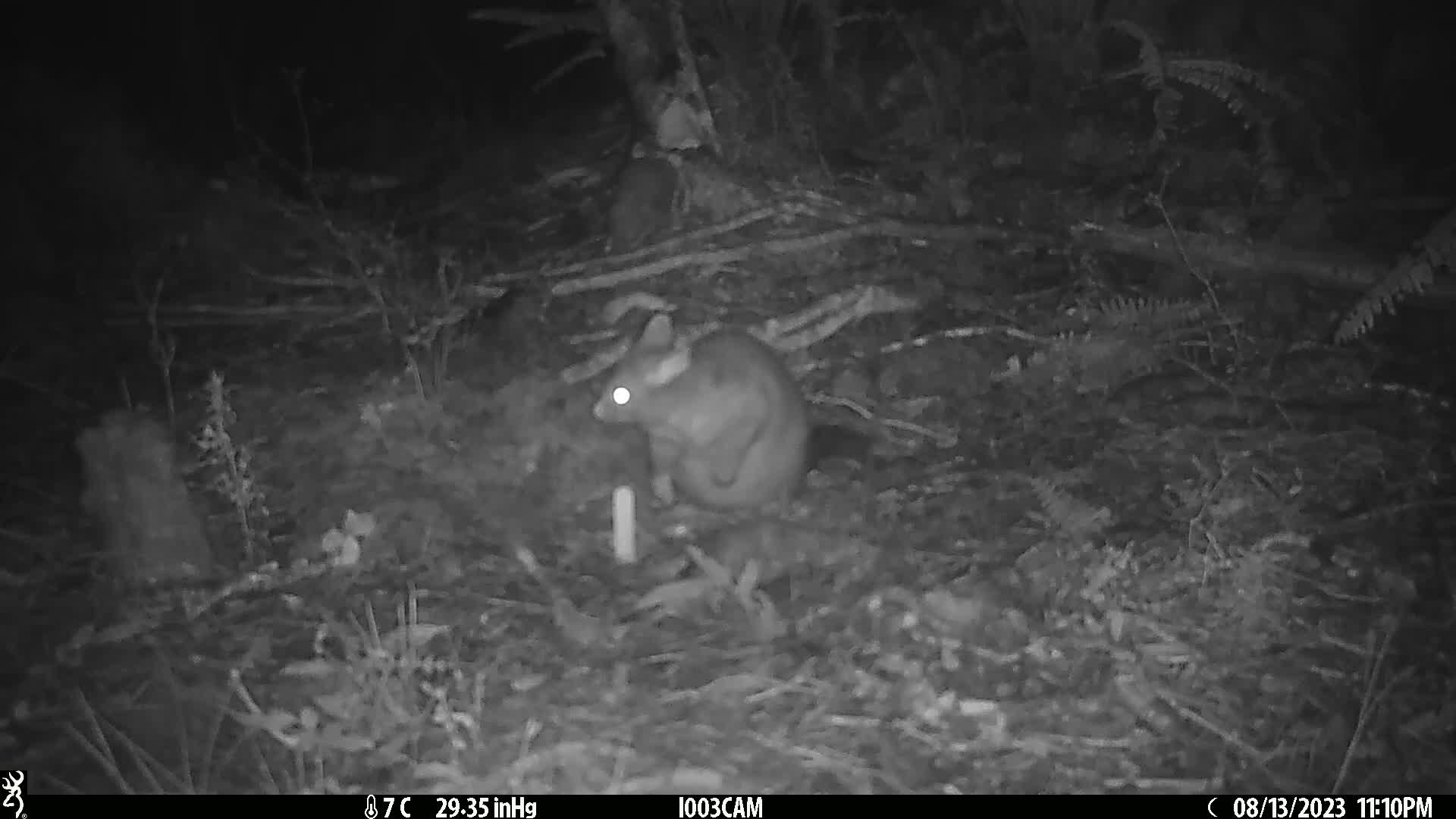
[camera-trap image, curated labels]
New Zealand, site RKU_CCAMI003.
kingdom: Animalia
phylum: Chordata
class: Mammalia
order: Diprotodontia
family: Phalangeridae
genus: Trichosurus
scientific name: Trichosurus vulpecula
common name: common brushtail possum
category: possum